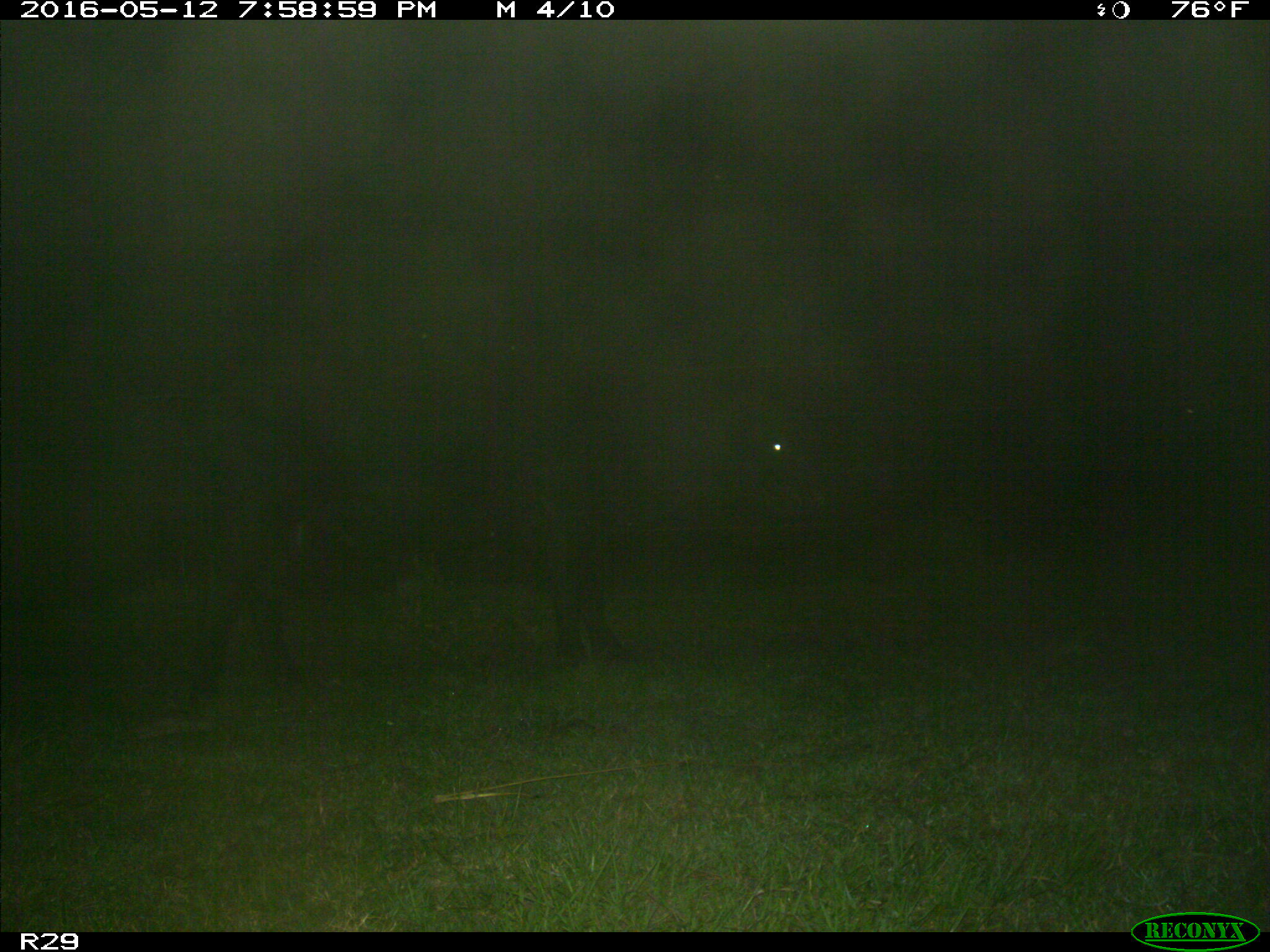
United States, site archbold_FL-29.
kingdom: Animalia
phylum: Chordata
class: Mammalia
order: Artiodactyla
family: Bovidae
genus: Bos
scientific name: Bos taurus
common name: domestic cow